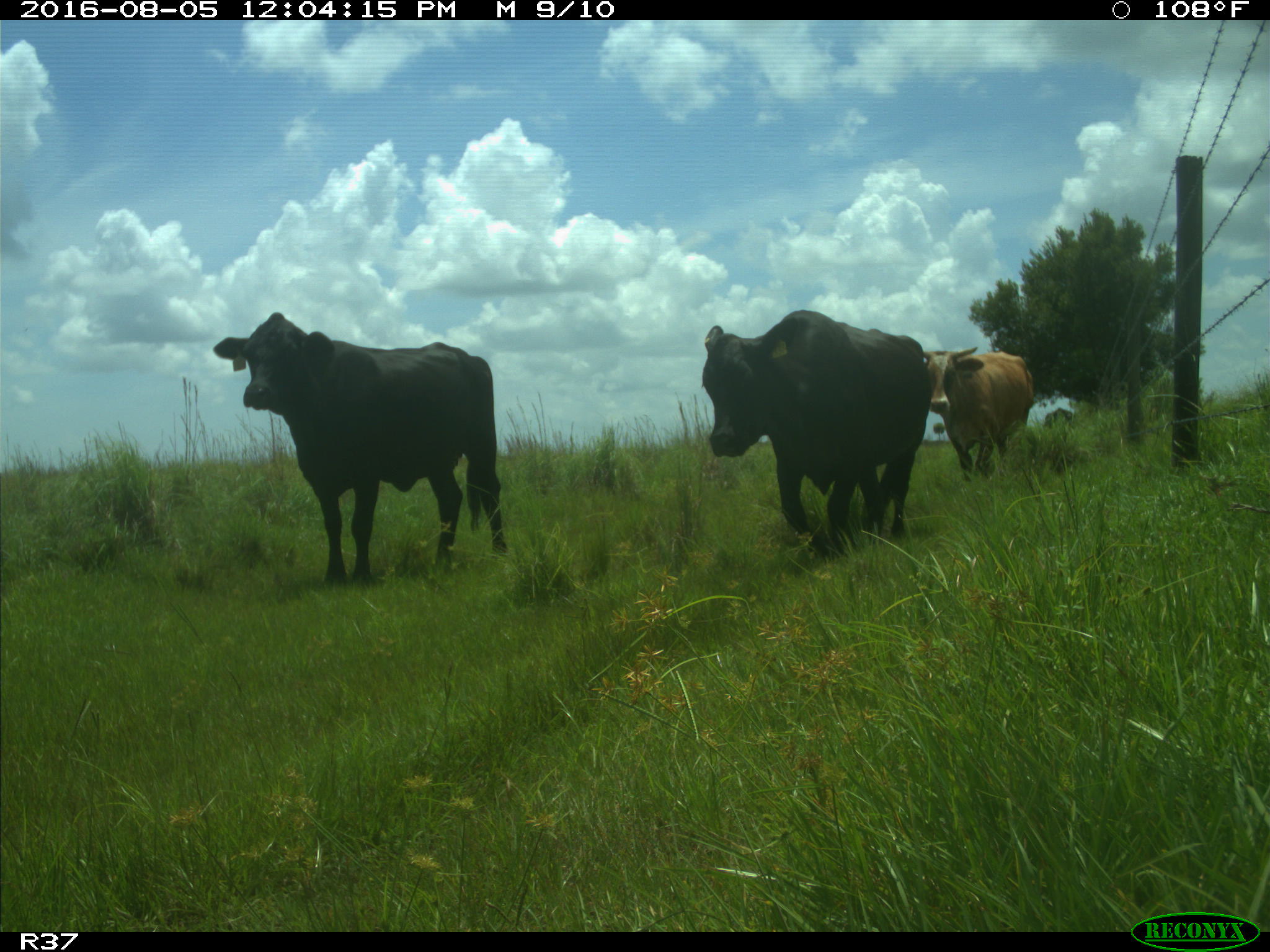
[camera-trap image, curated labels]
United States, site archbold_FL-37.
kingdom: Animalia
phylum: Chordata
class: Mammalia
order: Artiodactyla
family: Bovidae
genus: Bos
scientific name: Bos taurus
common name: domestic cow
Bos taurus (domestic cow).